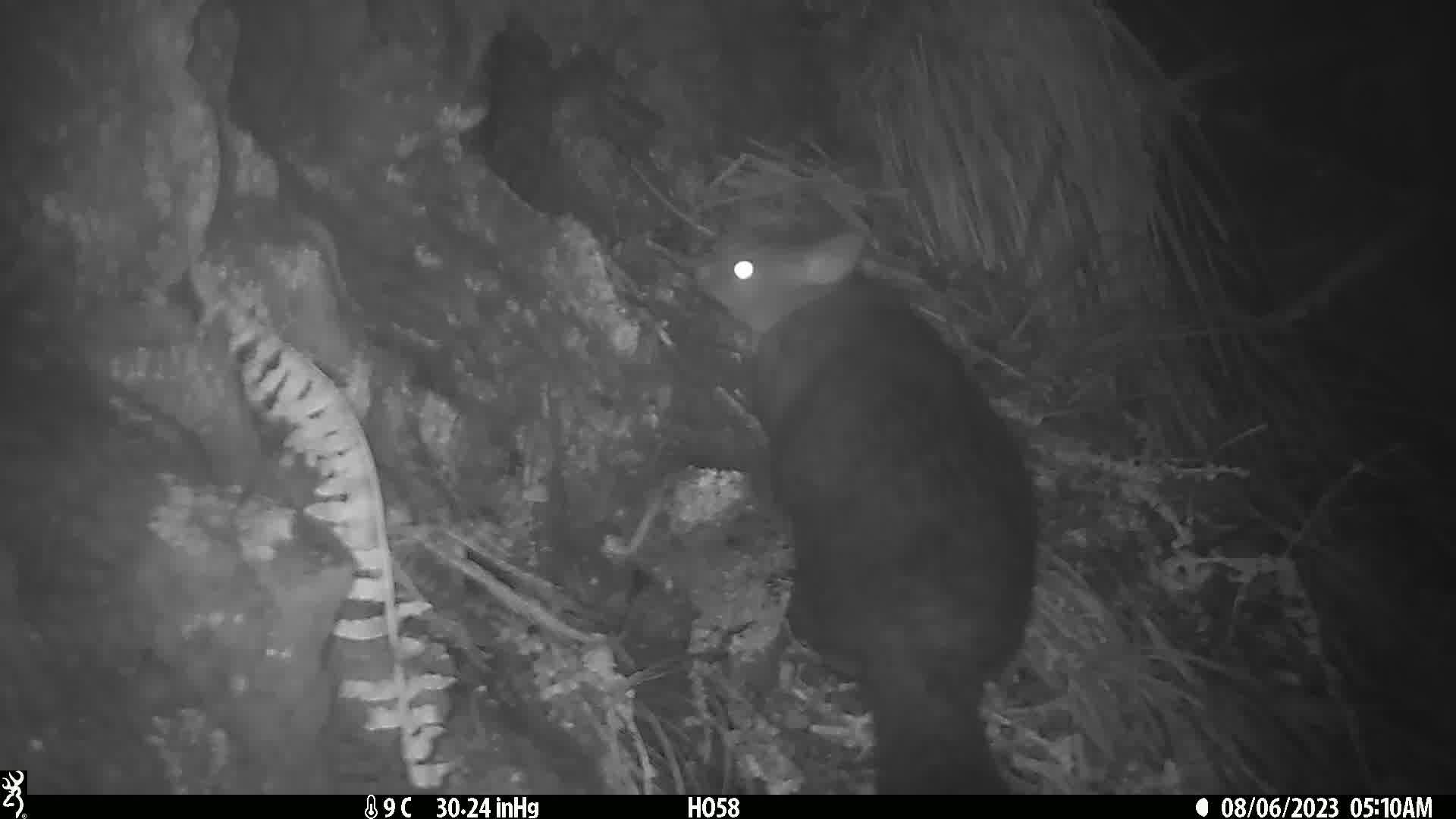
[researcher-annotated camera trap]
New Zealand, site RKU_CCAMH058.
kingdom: Animalia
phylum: Chordata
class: Mammalia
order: Diprotodontia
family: Phalangeridae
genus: Trichosurus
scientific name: Trichosurus vulpecula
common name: common brushtail possum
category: possum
Possum (common brushtail possum) (Trichosurus vulpecula).